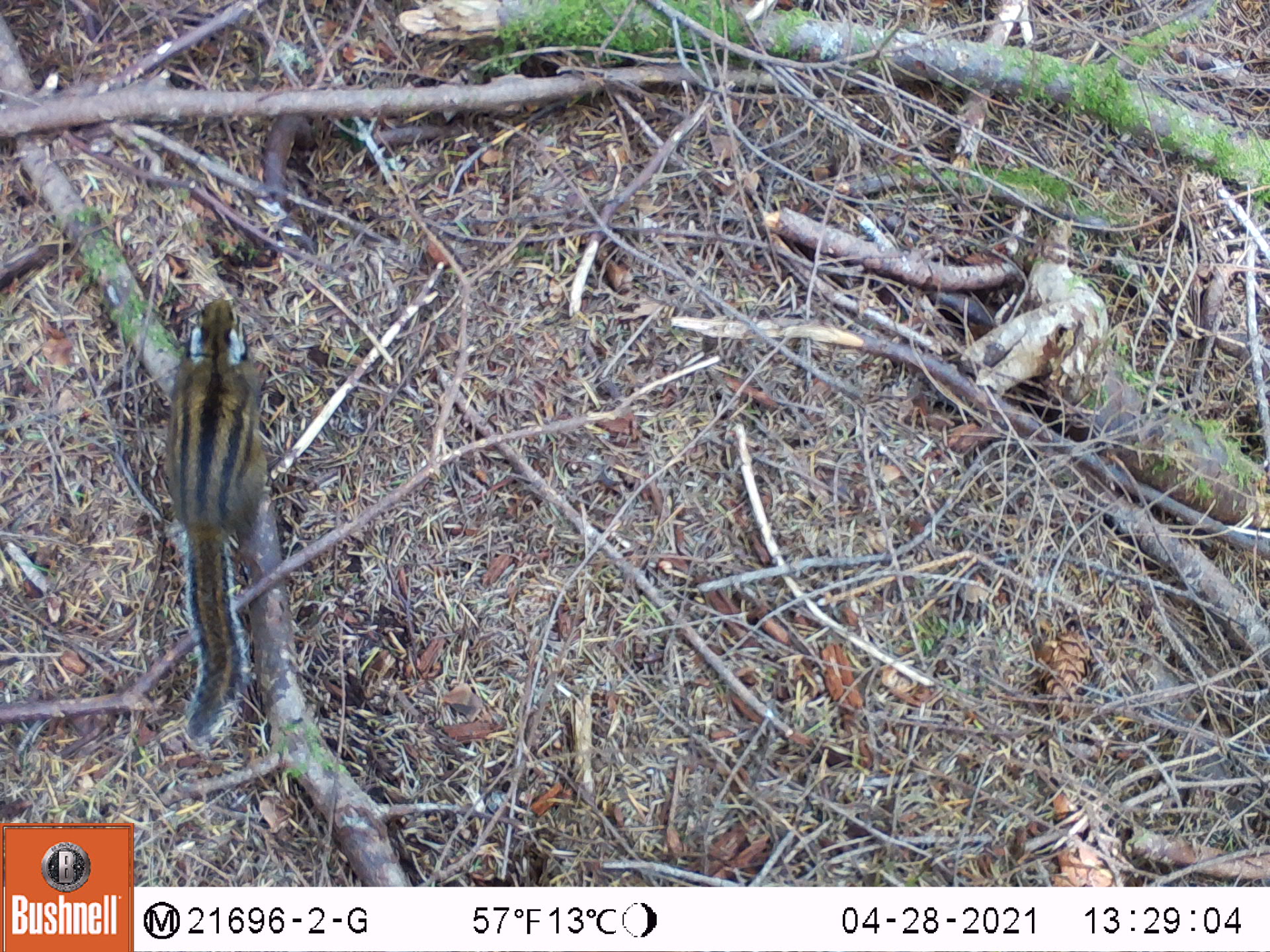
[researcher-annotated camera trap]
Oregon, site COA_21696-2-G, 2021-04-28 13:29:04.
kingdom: Animalia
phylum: Chordata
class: Mammalia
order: Rodentia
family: Sciuridae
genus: Neotamias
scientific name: Neotamias townsendii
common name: townsend's chipmunk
Townsend's chipmunk (Neotamias townsendii).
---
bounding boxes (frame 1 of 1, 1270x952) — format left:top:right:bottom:
townsend's chipmunk: 134:264:316:799